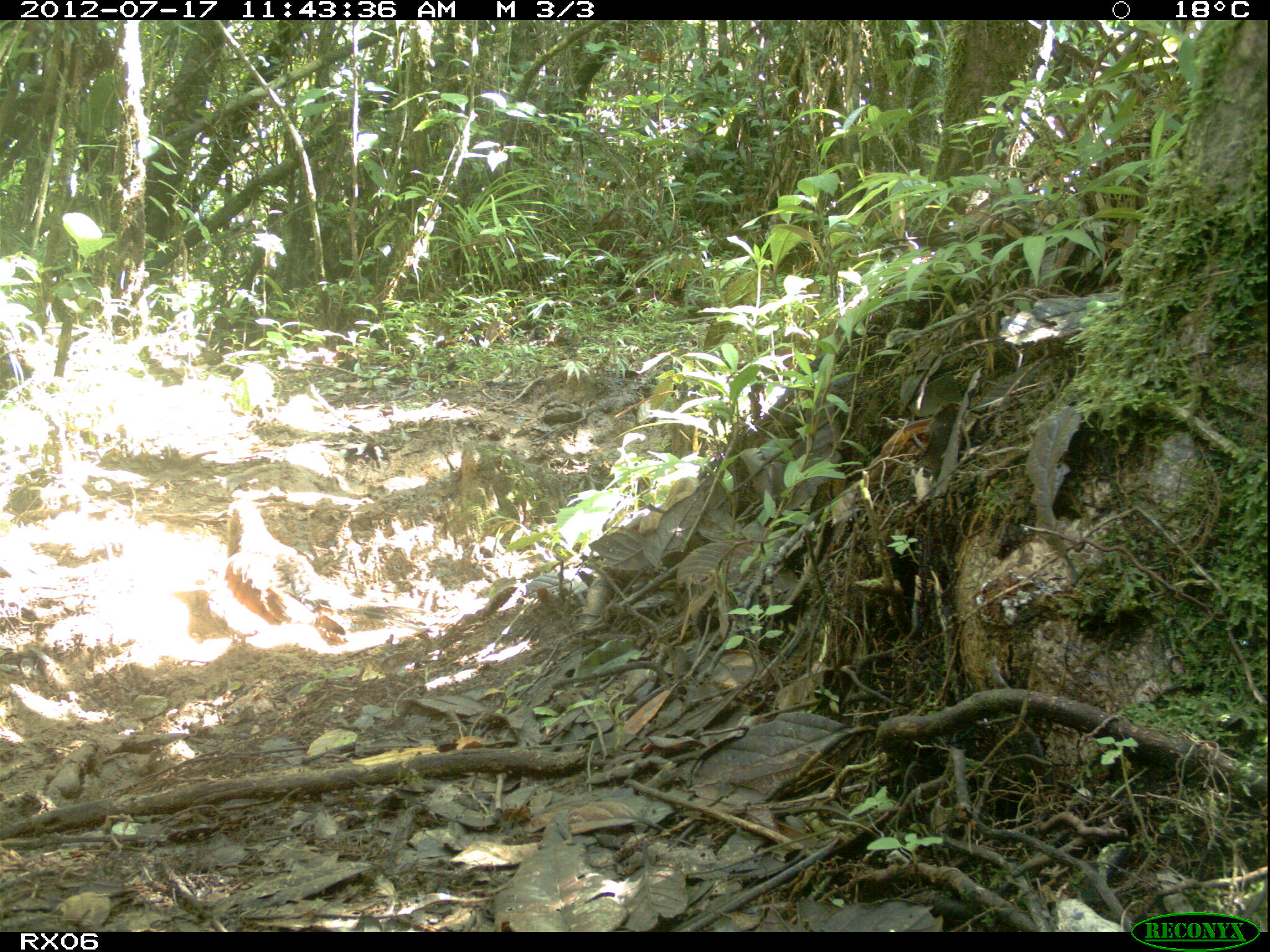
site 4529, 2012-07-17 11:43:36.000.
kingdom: Animalia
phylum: Chordata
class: Aves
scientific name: Aves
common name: bird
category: unknown bird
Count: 1.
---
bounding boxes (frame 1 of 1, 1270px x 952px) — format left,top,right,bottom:
unknown bird: 223,498,435,646